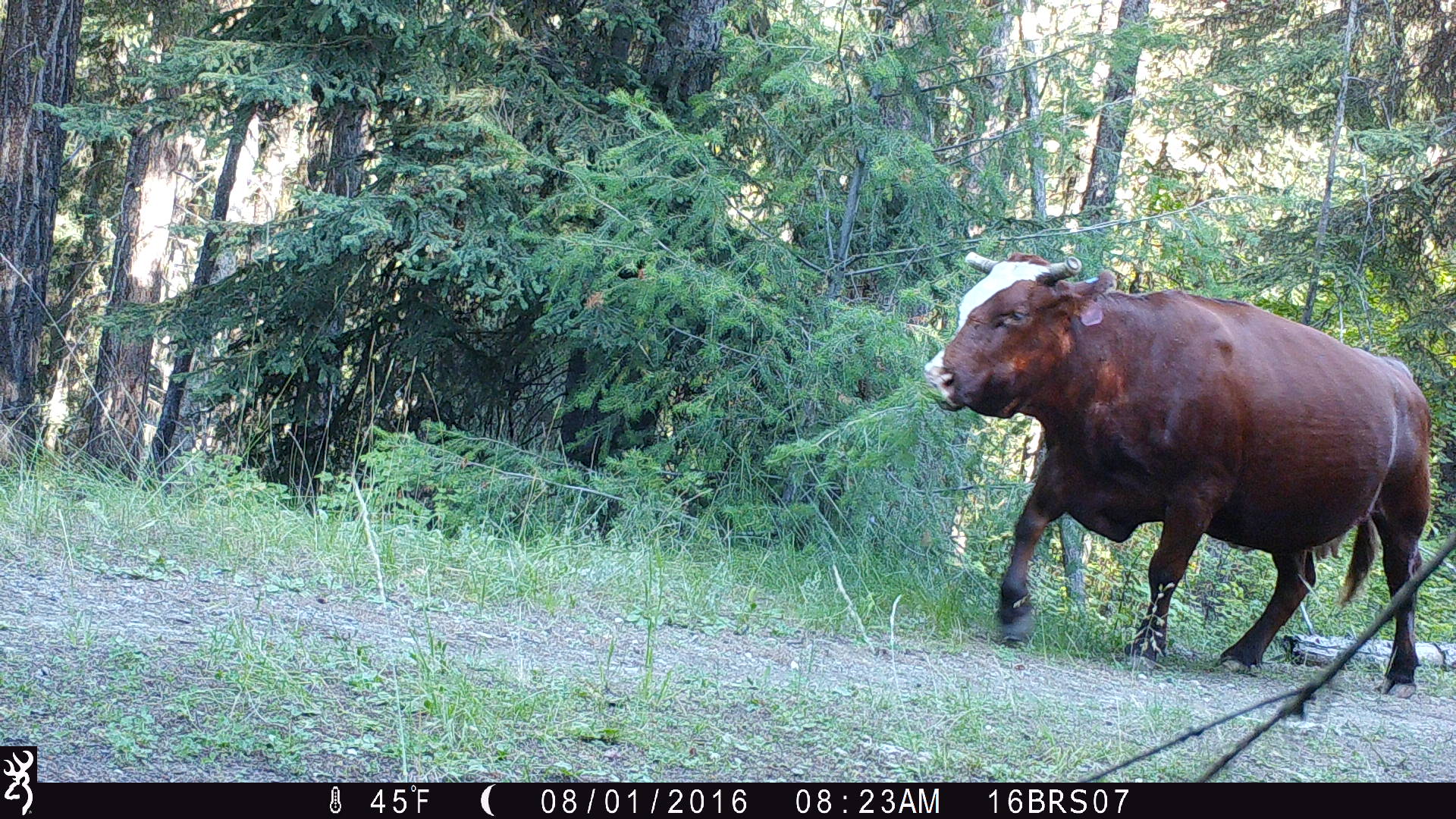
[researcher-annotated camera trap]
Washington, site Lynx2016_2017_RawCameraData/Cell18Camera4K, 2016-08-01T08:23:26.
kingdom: Animalia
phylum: Chordata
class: Mammalia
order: Artiodactyla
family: Bovidae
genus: Bos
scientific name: Bos taurus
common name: domestic cattle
Domestic cattle (Bos taurus). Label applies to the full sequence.